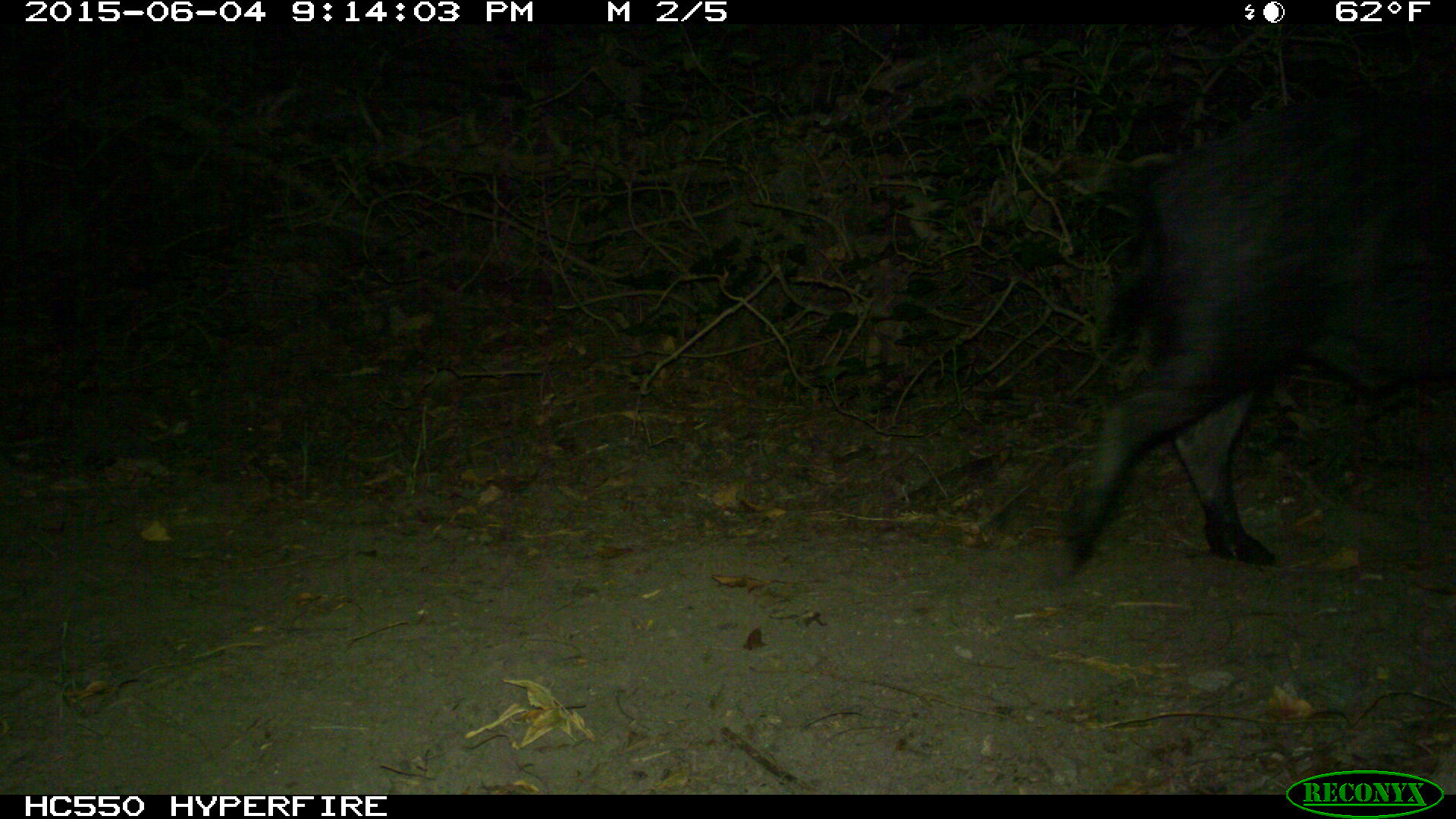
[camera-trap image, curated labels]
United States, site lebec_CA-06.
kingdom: Animalia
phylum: Chordata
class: Mammalia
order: Artiodactyla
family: Suidae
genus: Sus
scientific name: Sus scrofa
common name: wild boar